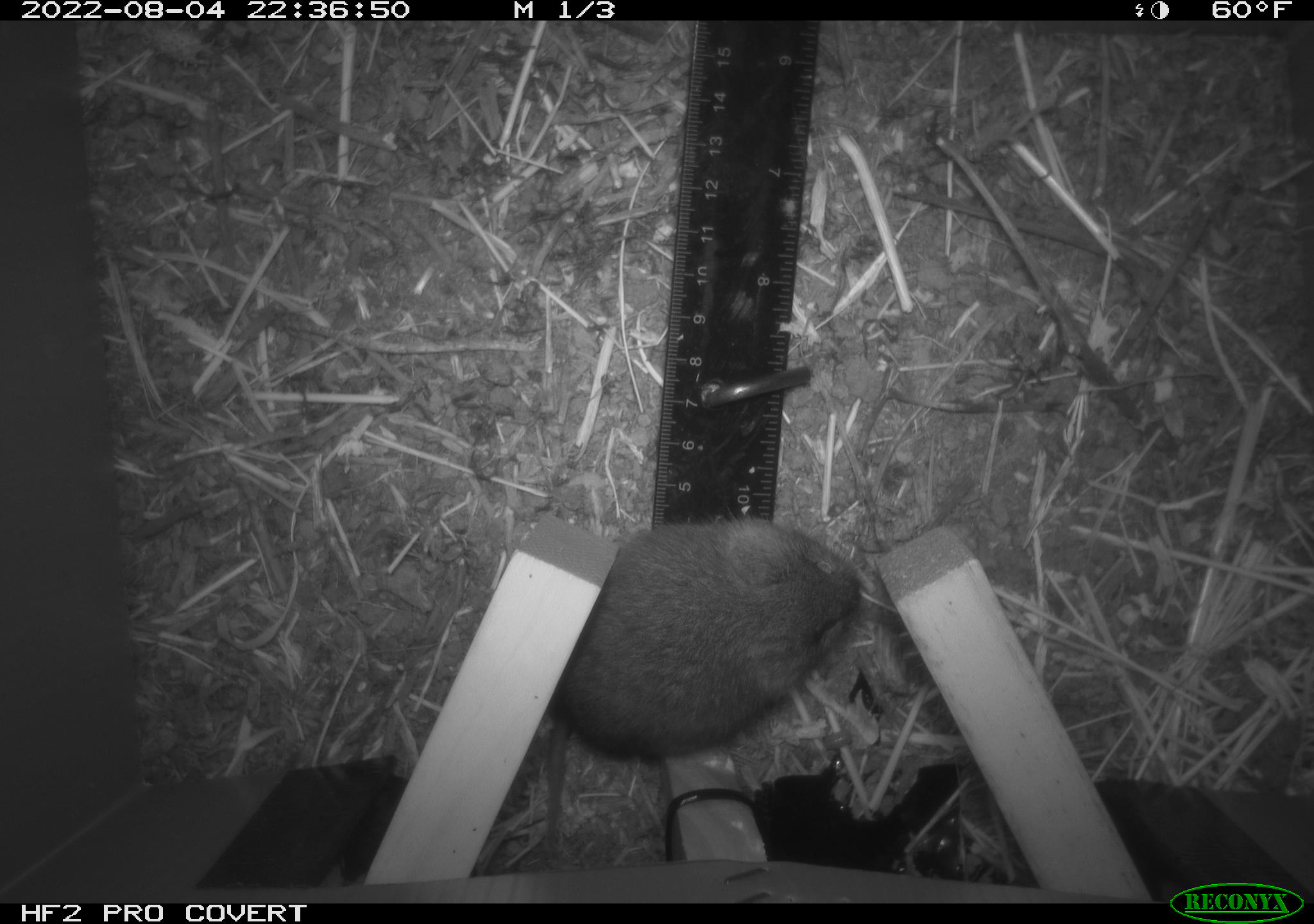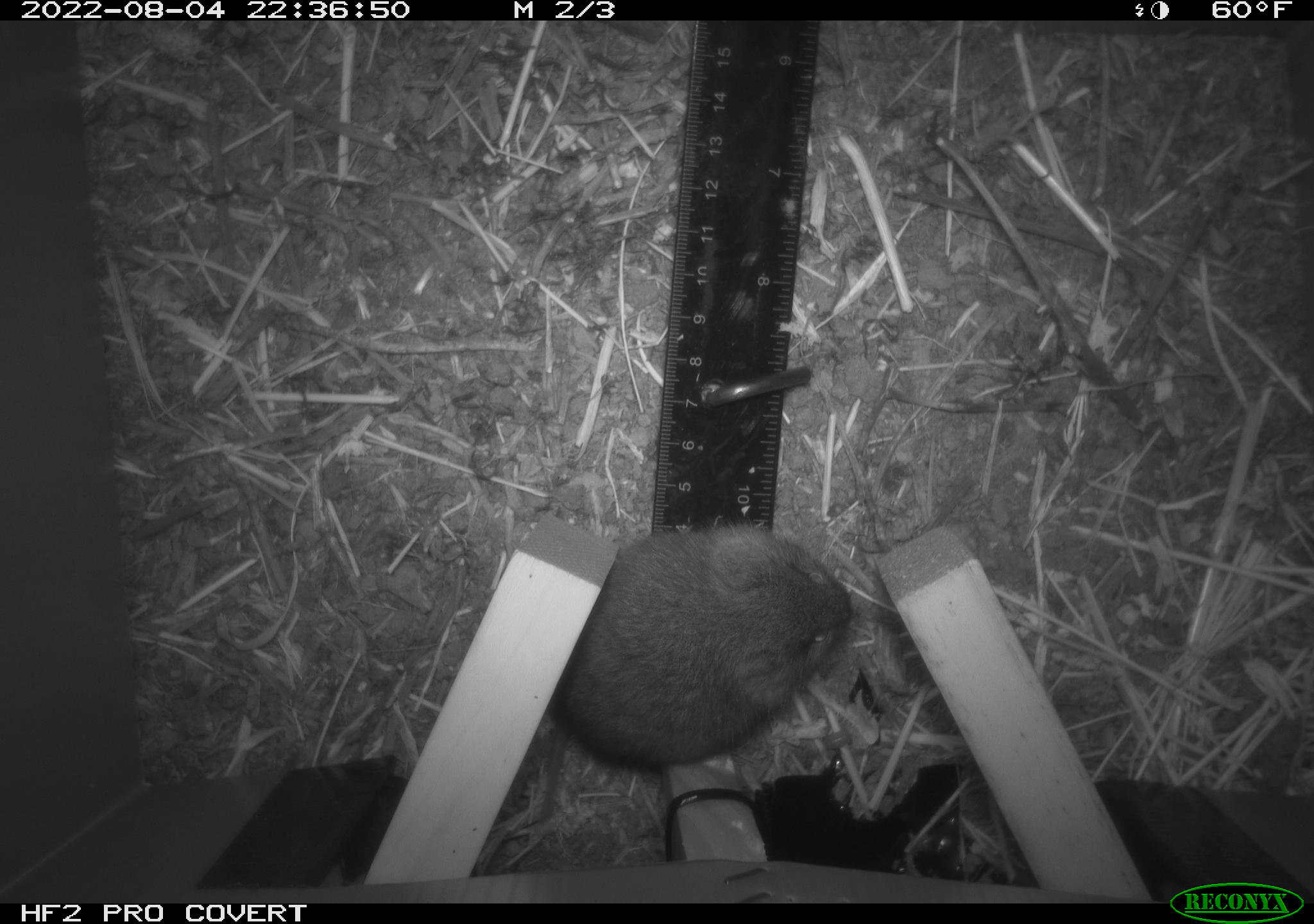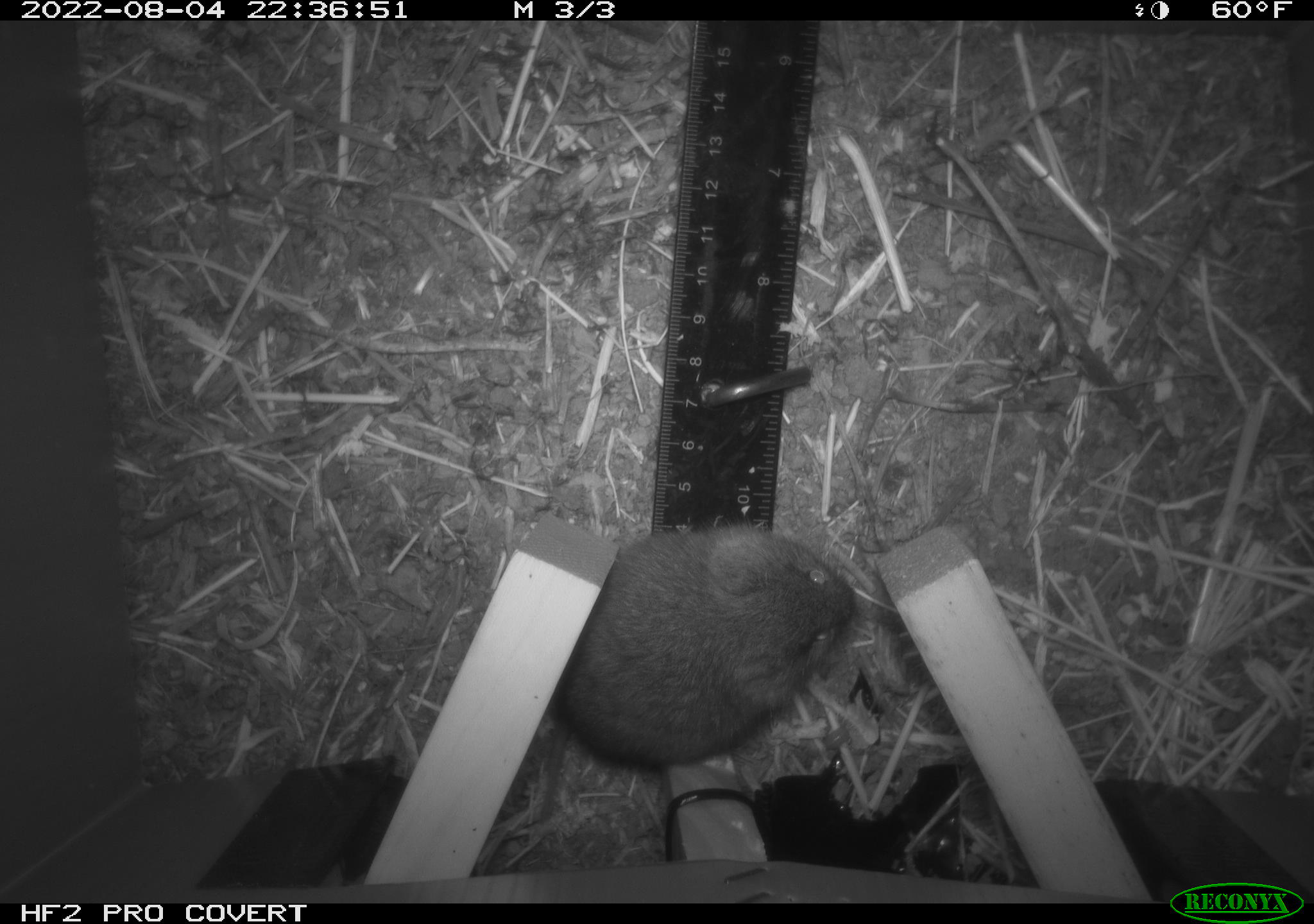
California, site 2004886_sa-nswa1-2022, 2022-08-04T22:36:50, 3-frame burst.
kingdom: Animalia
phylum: Chordata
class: Mammalia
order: Rodentia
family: Cricetidae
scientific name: Cricetidae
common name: hamsters, voles, lemmings, and allies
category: cricetidae family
Cricetidae family (hamsters, voles, lemmings, and allies) (Cricetidae).